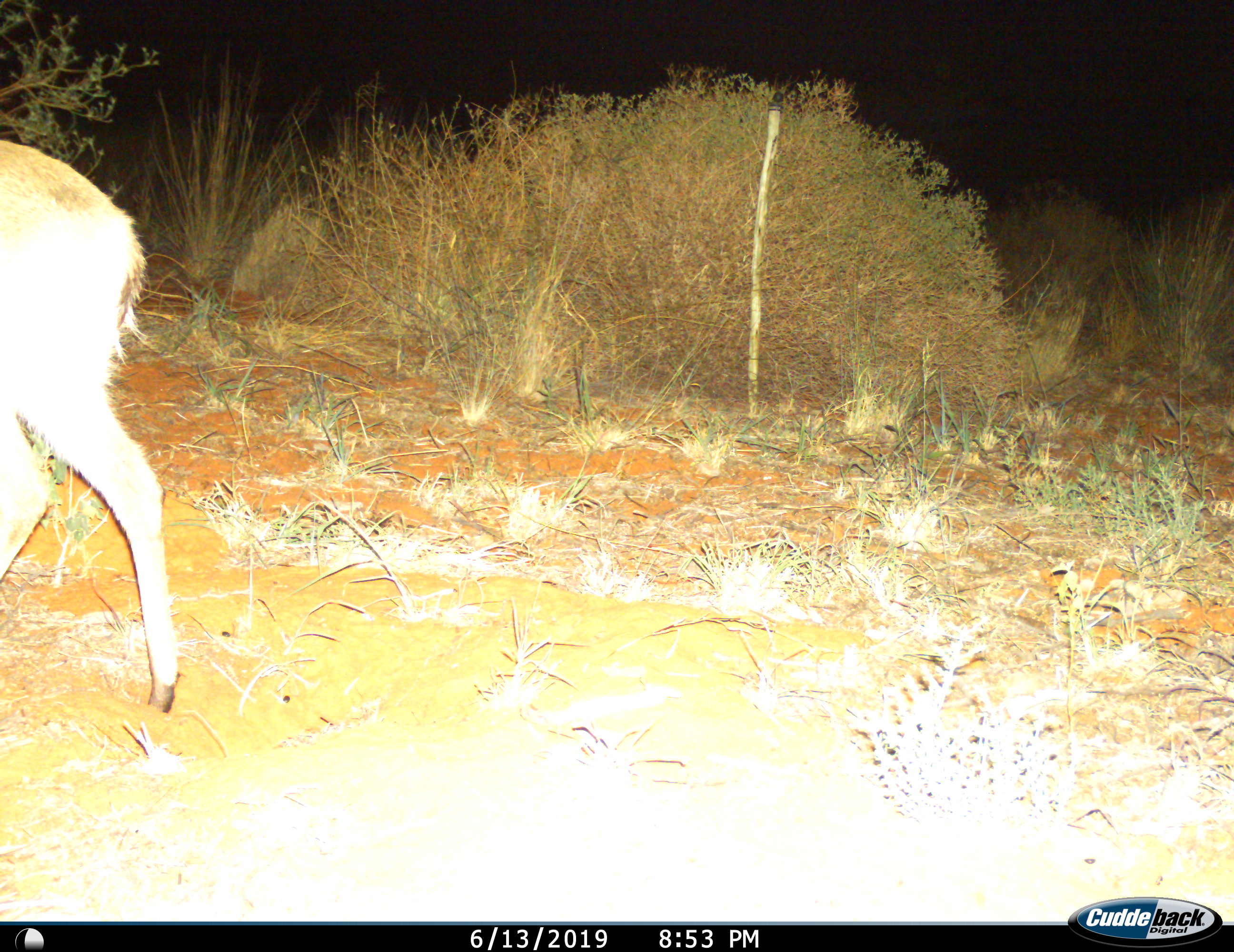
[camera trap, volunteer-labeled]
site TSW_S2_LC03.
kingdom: Animalia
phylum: Chordata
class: Mammalia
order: Artiodactyla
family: Bovidae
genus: Sylvicapra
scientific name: Sylvicapra grimmia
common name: common duiker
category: duikercommongrey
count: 1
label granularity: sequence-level